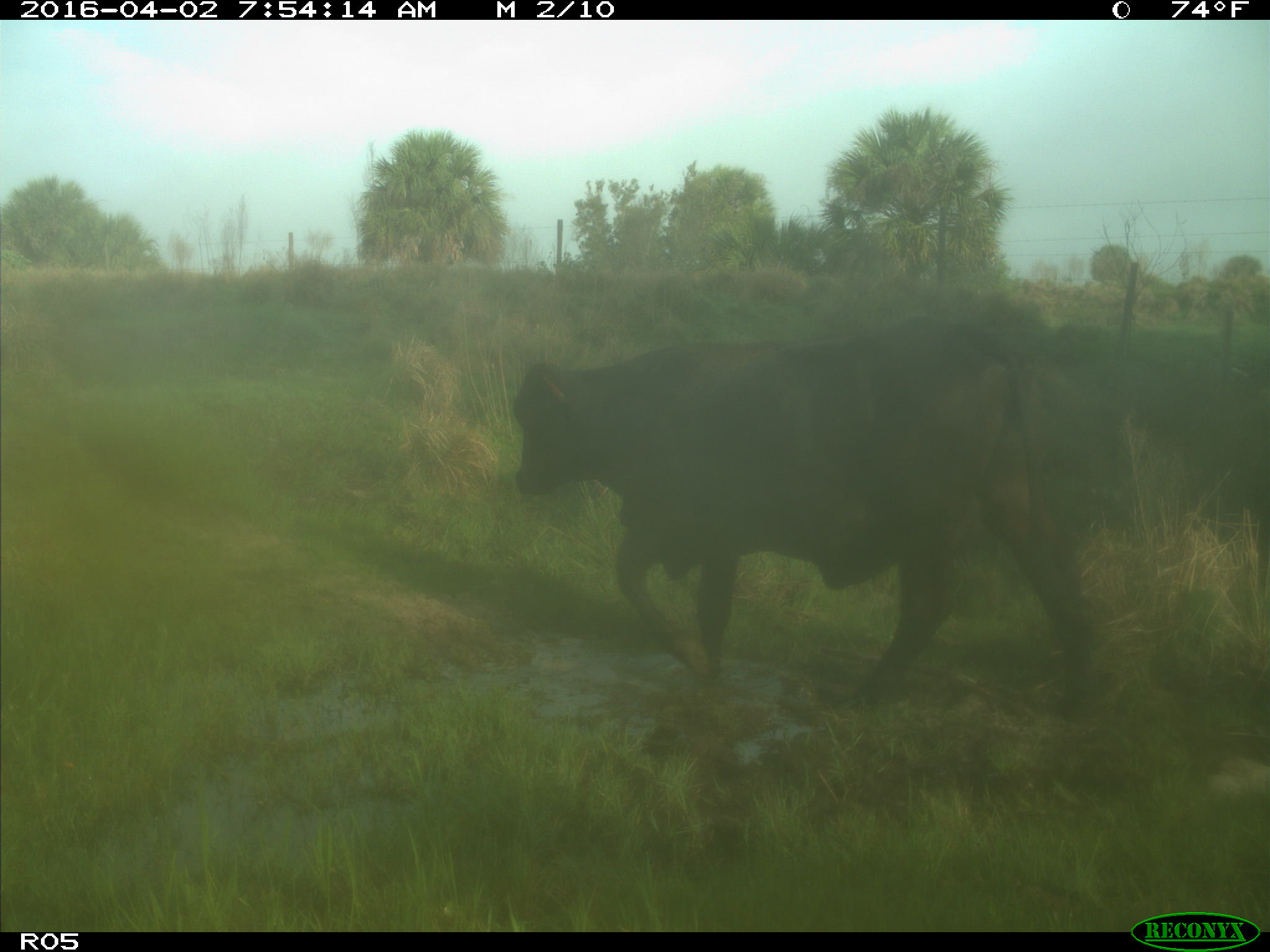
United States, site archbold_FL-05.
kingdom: Animalia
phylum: Chordata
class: Mammalia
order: Artiodactyla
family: Bovidae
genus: Bos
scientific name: Bos taurus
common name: domestic cow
Bos taurus (domestic cow).